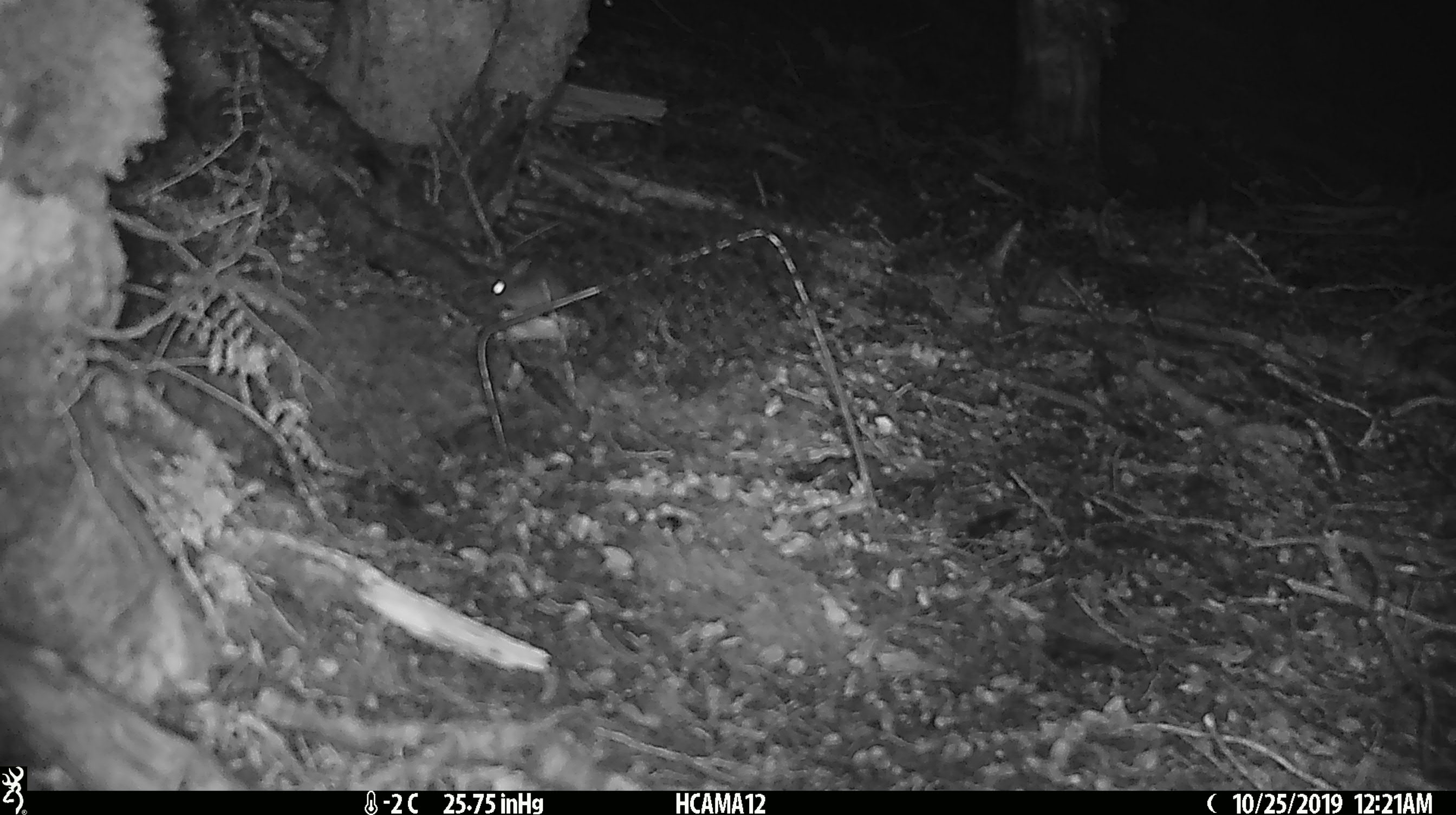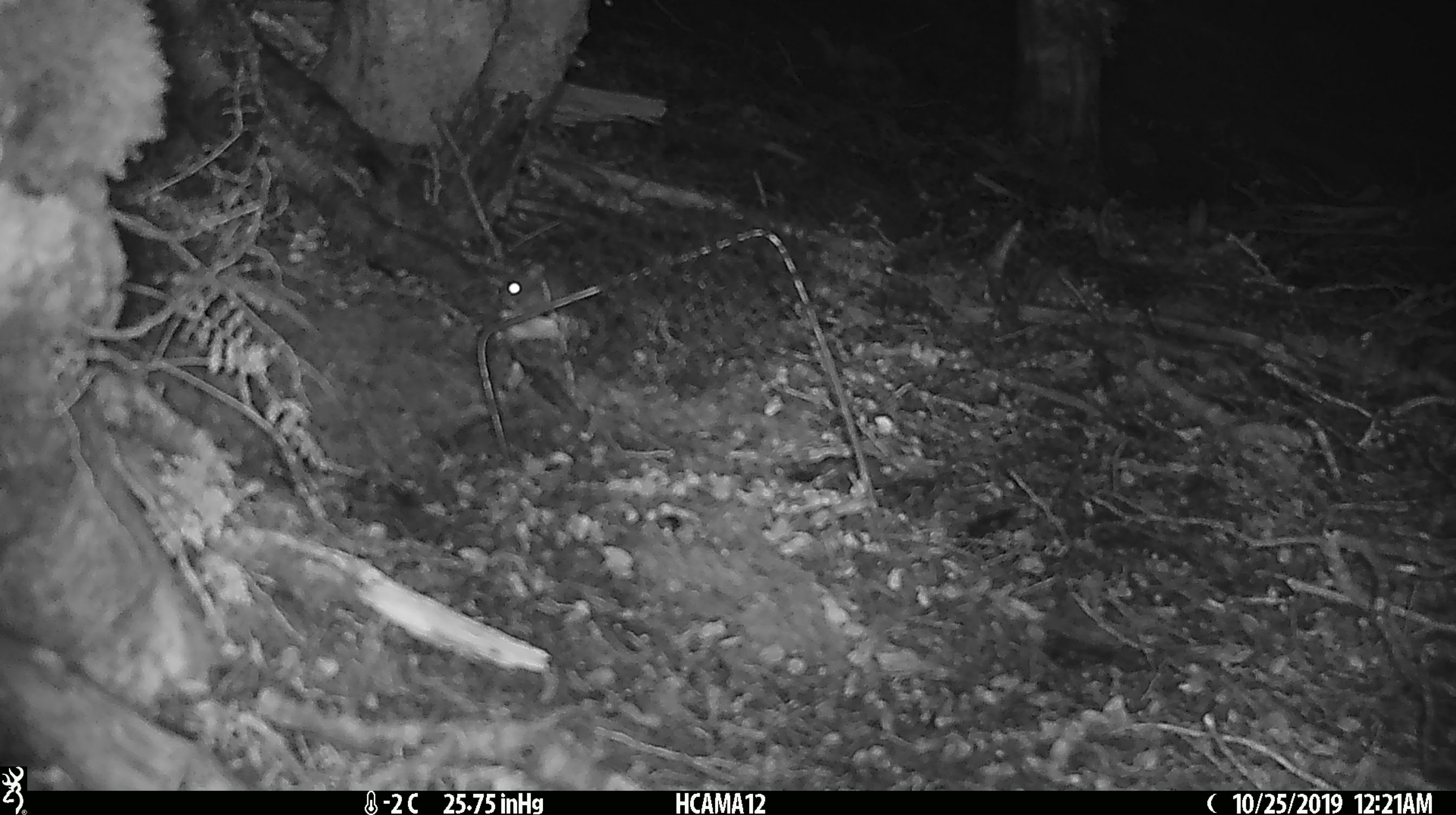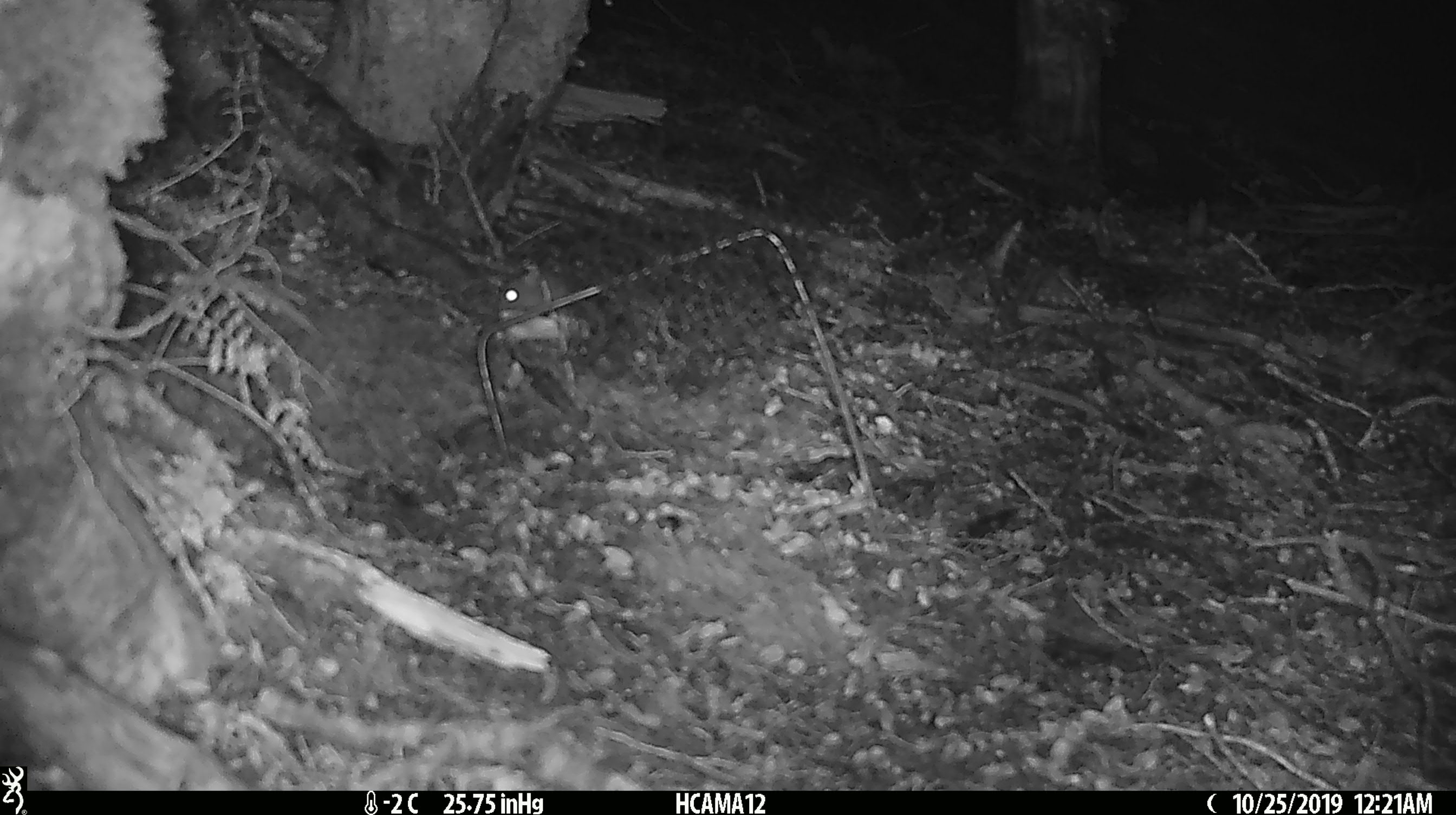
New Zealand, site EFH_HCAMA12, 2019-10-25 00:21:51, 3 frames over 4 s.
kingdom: Animalia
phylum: Chordata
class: Mammalia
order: Rodentia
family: Muridae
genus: Mus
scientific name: Mus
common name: mouse